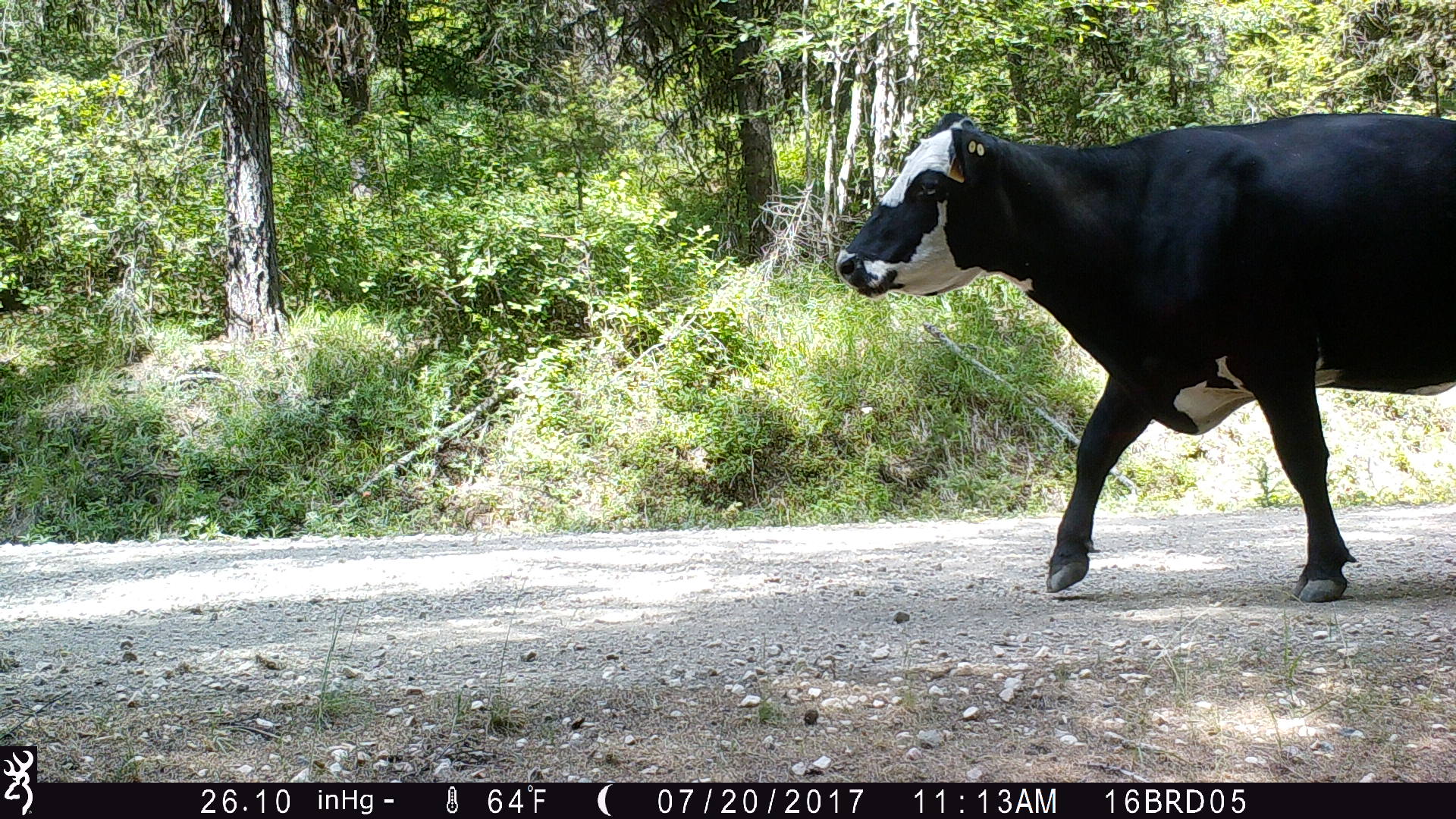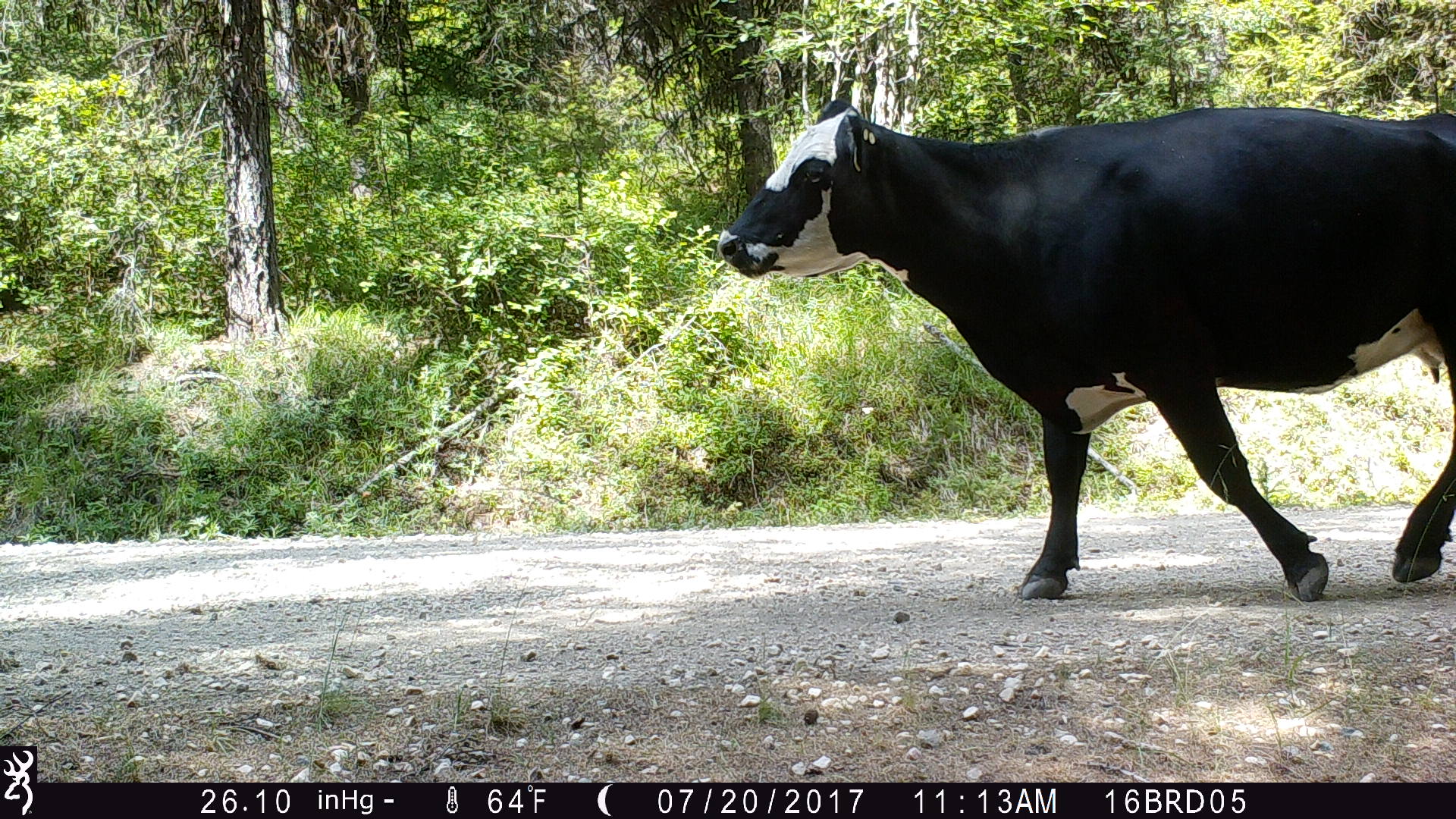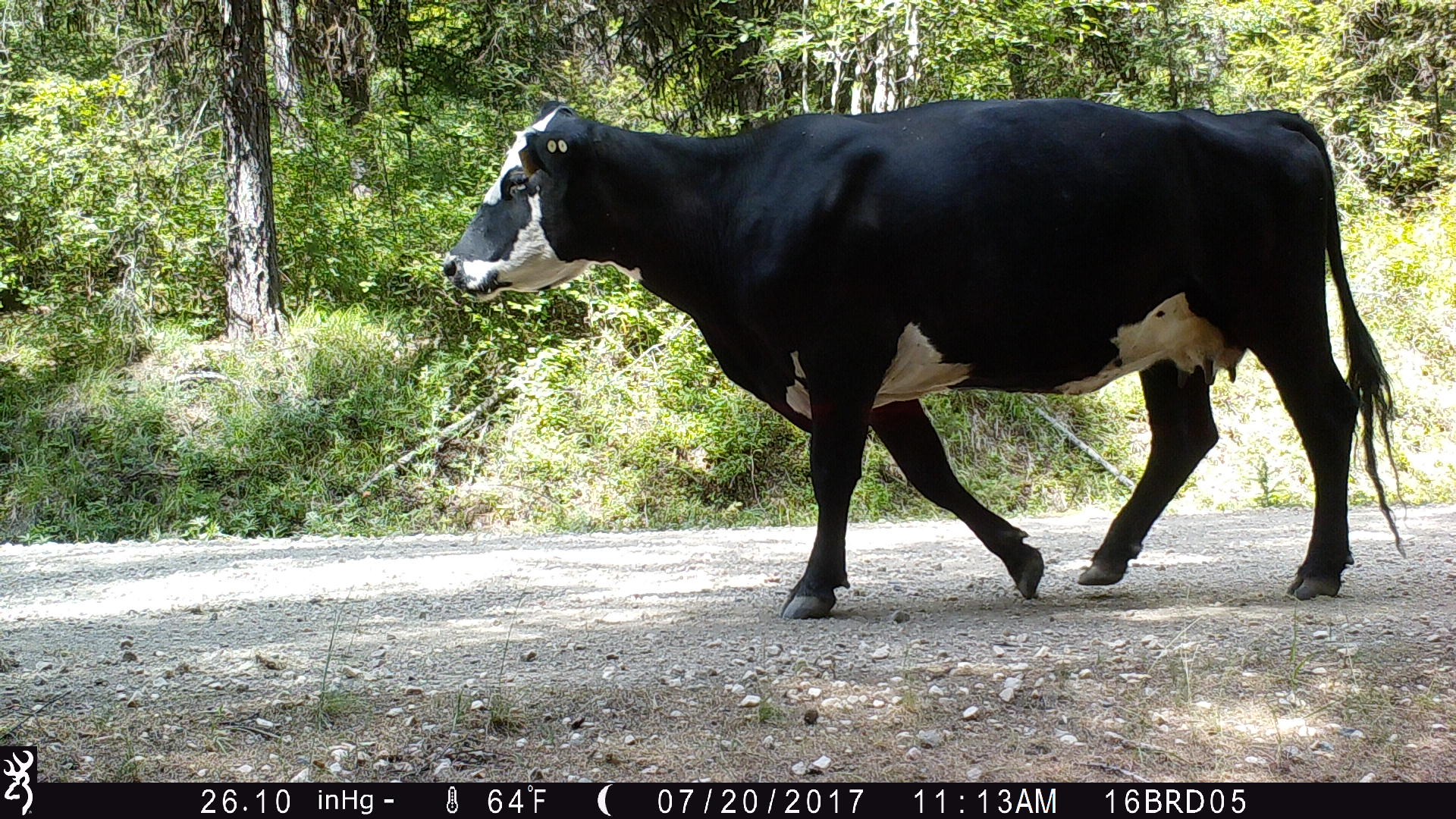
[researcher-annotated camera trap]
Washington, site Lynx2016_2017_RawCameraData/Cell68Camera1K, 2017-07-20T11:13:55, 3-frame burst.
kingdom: Animalia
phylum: Chordata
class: Mammalia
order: Artiodactyla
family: Bovidae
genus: Bos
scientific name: Bos taurus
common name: domestic cattle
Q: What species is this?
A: Domestic cattle (Bos taurus).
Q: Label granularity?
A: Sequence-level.